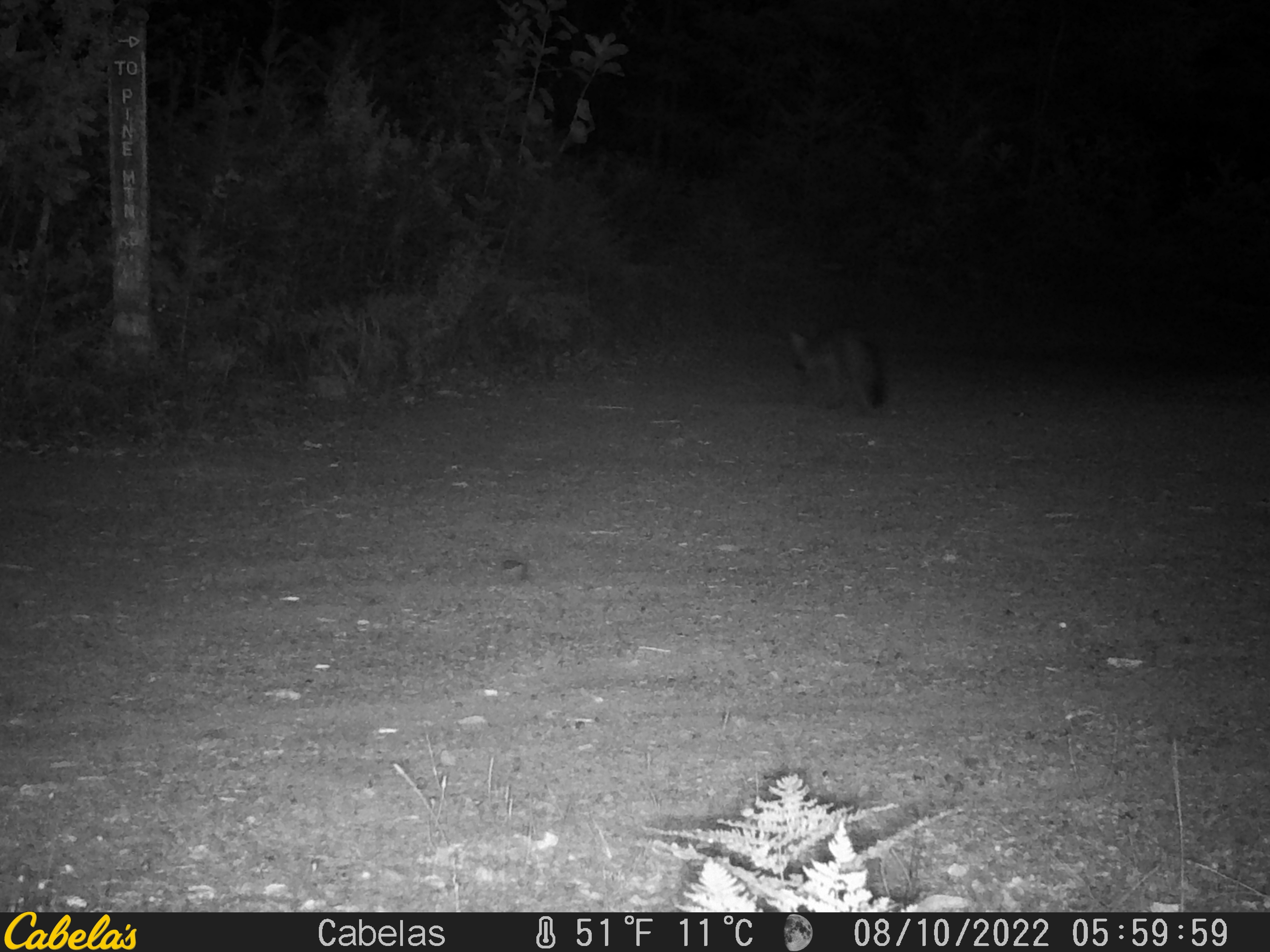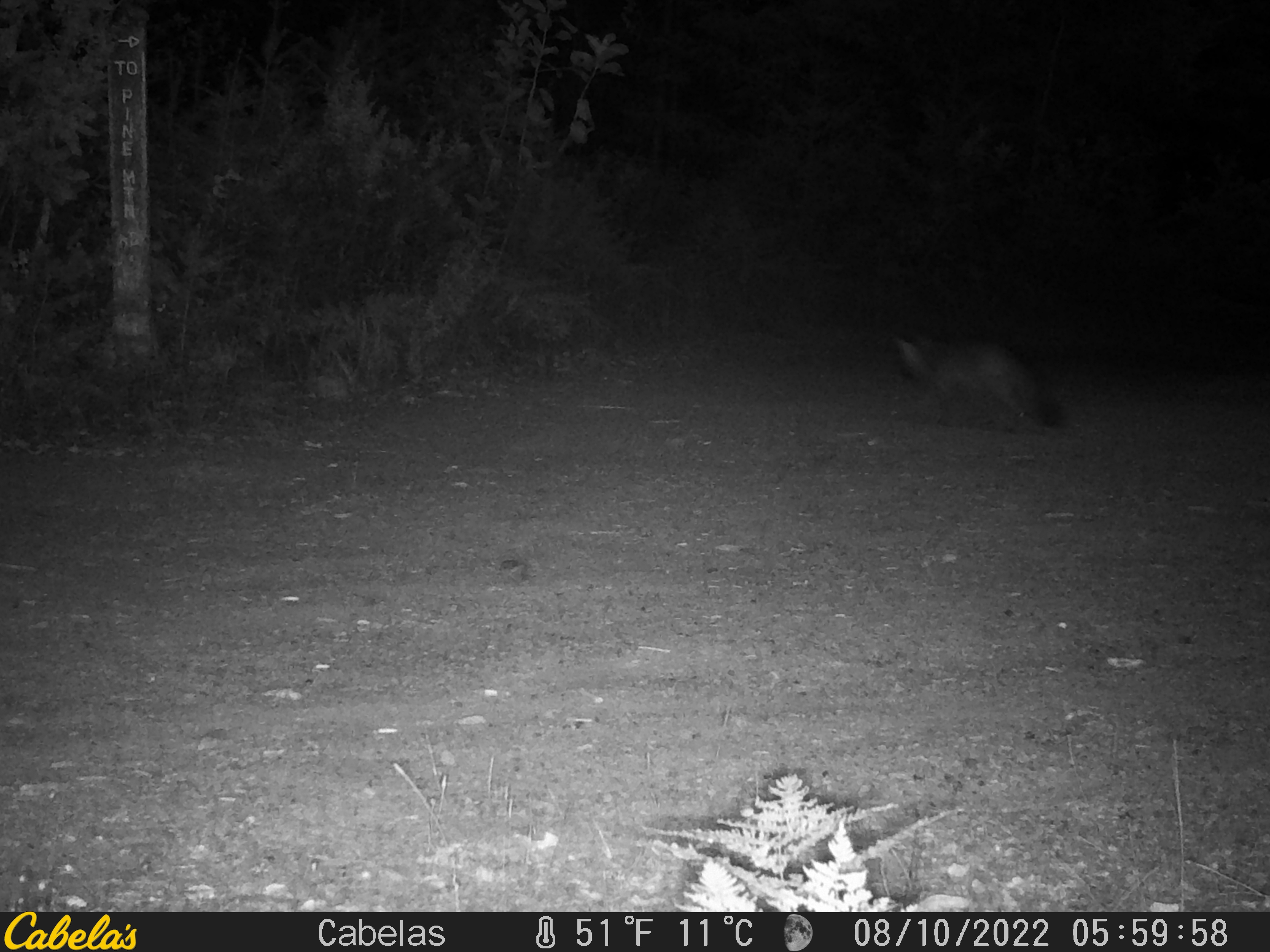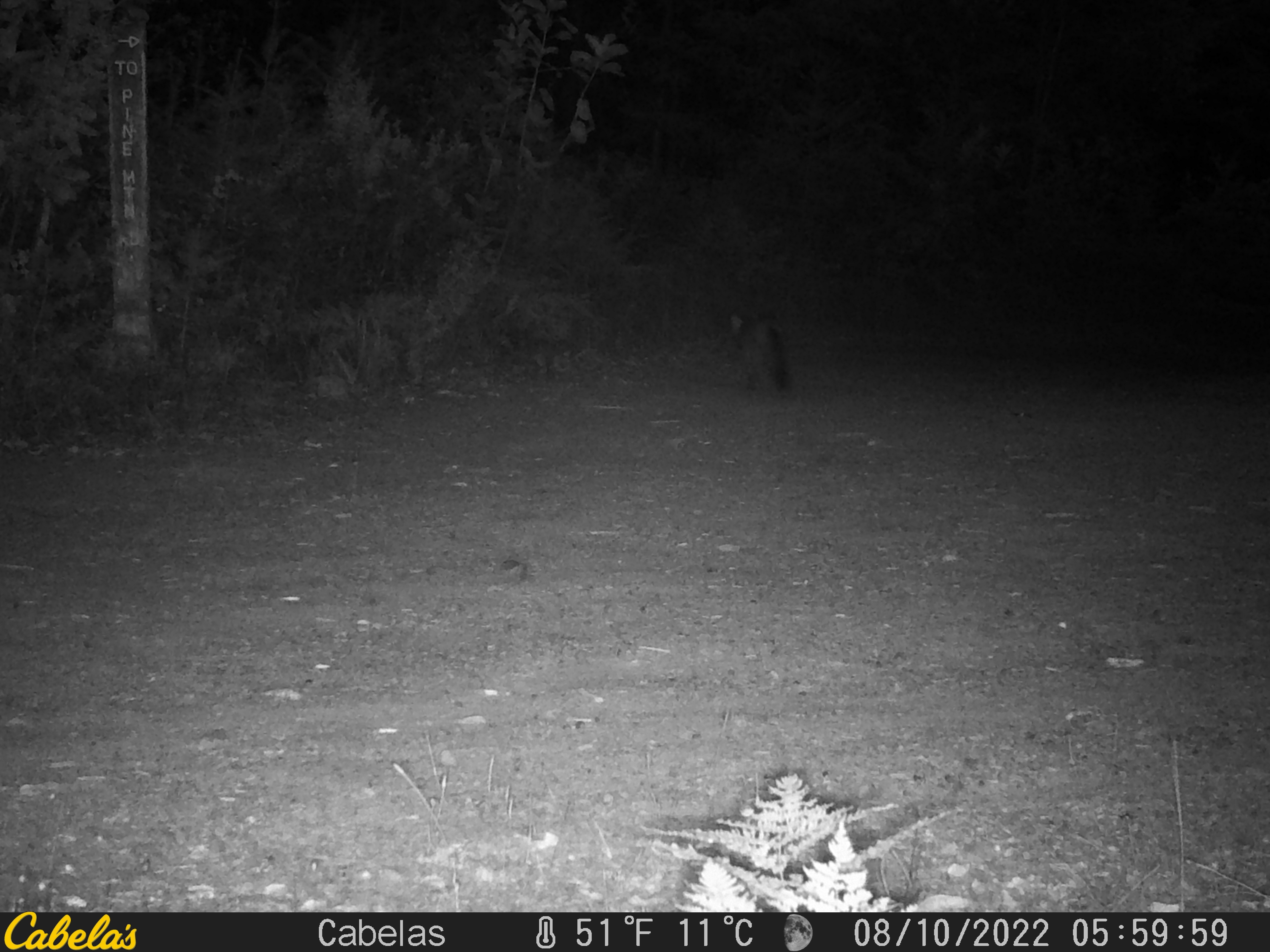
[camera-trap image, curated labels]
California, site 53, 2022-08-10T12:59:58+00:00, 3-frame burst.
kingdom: Animalia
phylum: Chordata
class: Mammalia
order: Carnivora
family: Canidae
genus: Urocyon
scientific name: Urocyon cinereoargenteus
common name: gray fox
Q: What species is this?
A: Gray fox (Urocyon cinereoargenteus).